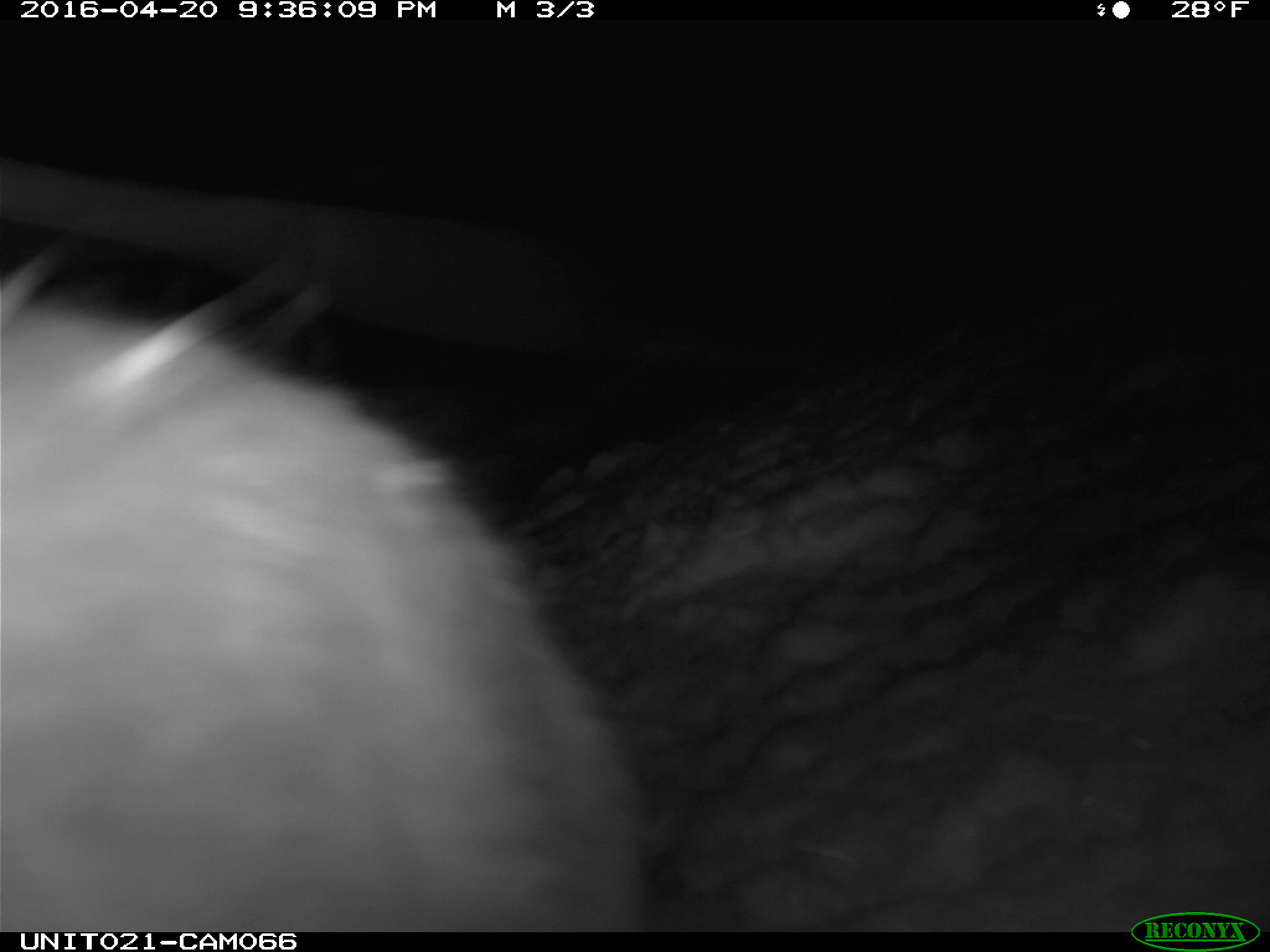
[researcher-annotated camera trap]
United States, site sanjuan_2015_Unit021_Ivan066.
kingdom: Animalia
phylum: Chordata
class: Mammalia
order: Lagomorpha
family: Leporidae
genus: Lepus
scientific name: Lepus americanus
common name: snowshoe hare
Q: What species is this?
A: Lepus americanus (snowshoe hare).